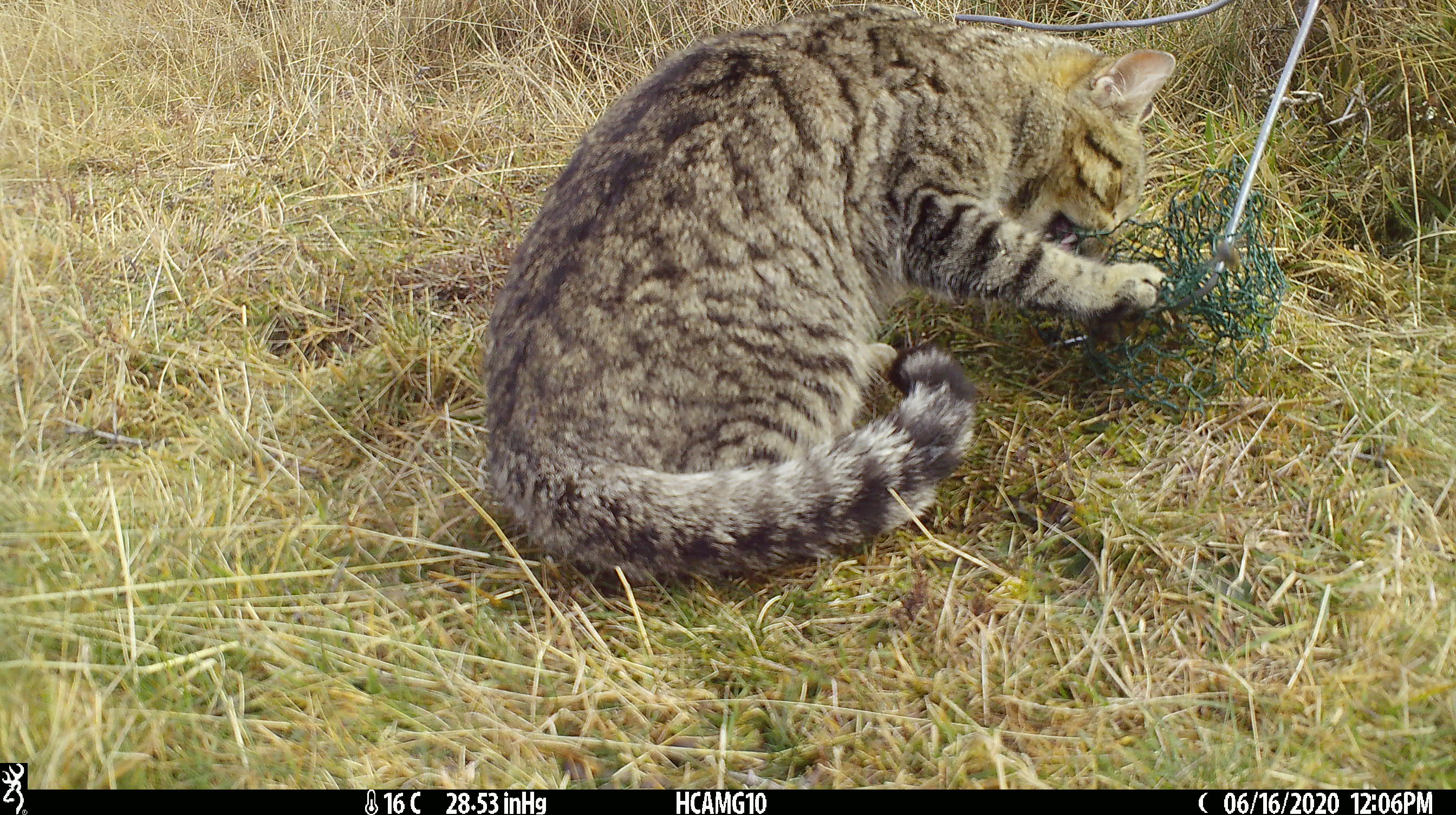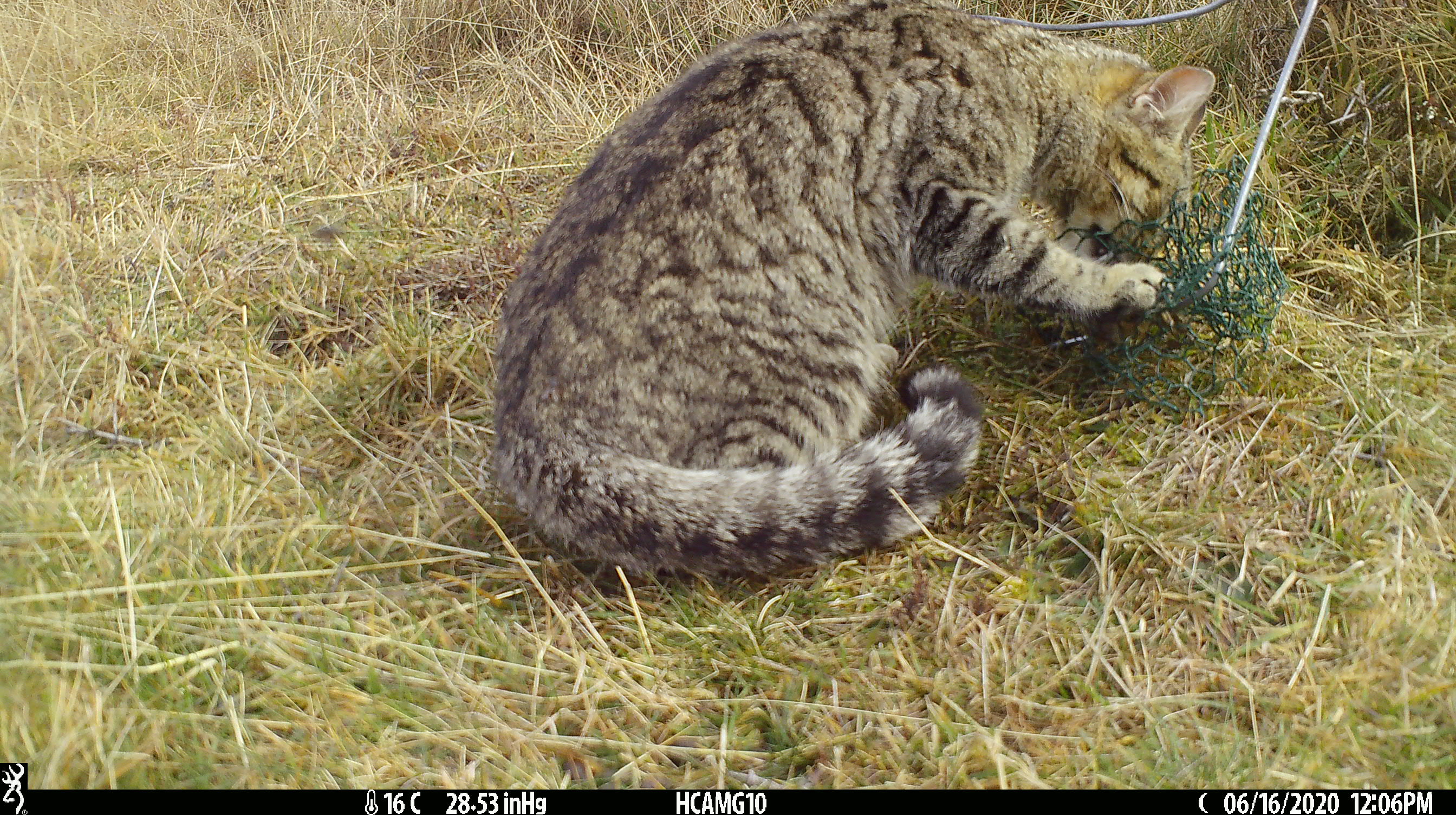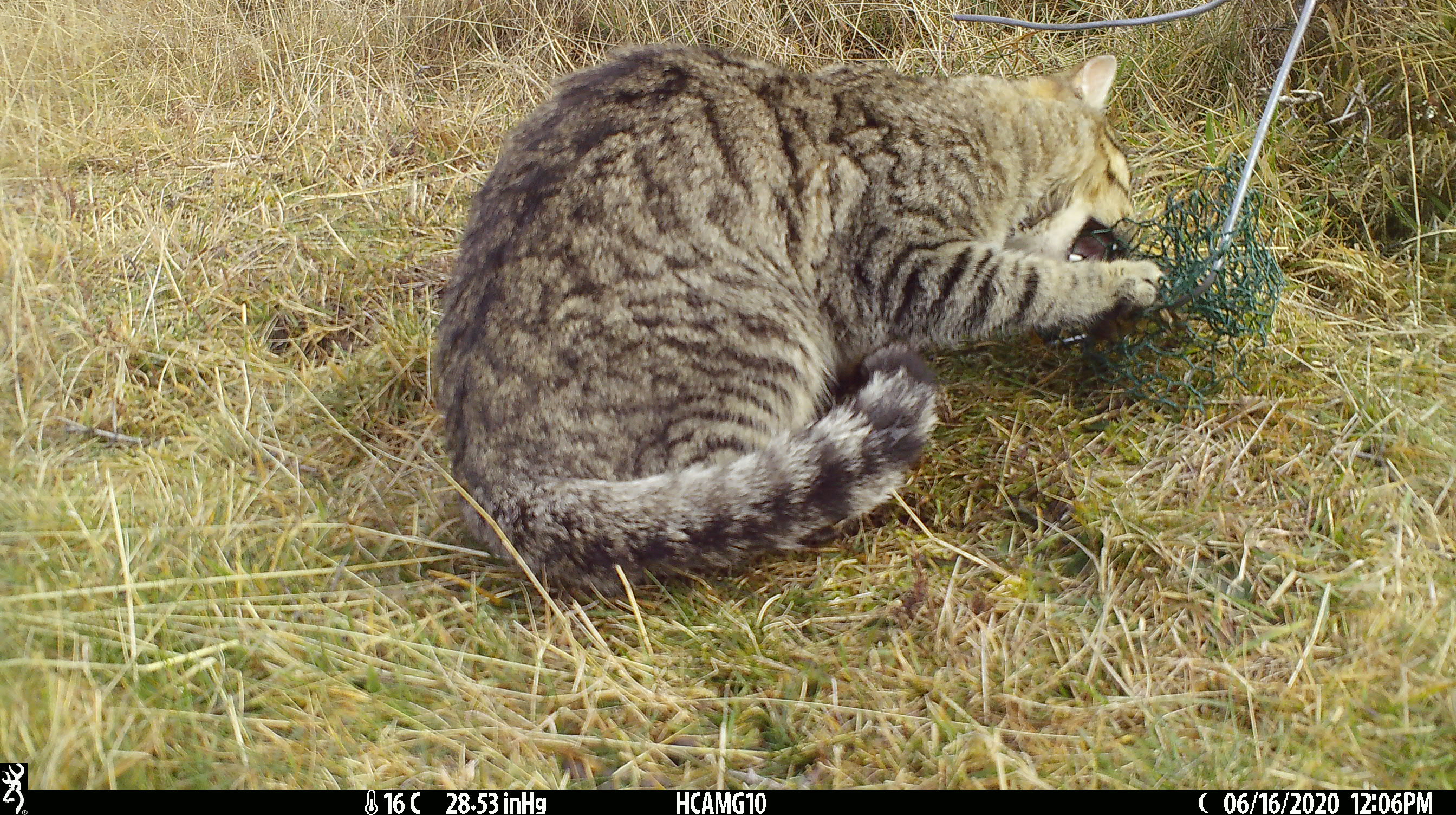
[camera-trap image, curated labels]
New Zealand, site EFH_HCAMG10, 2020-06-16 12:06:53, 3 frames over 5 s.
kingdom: Animalia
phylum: Chordata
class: Mammalia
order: Carnivora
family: Felidae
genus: Felis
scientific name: Felis catus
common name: domestic cat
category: cat